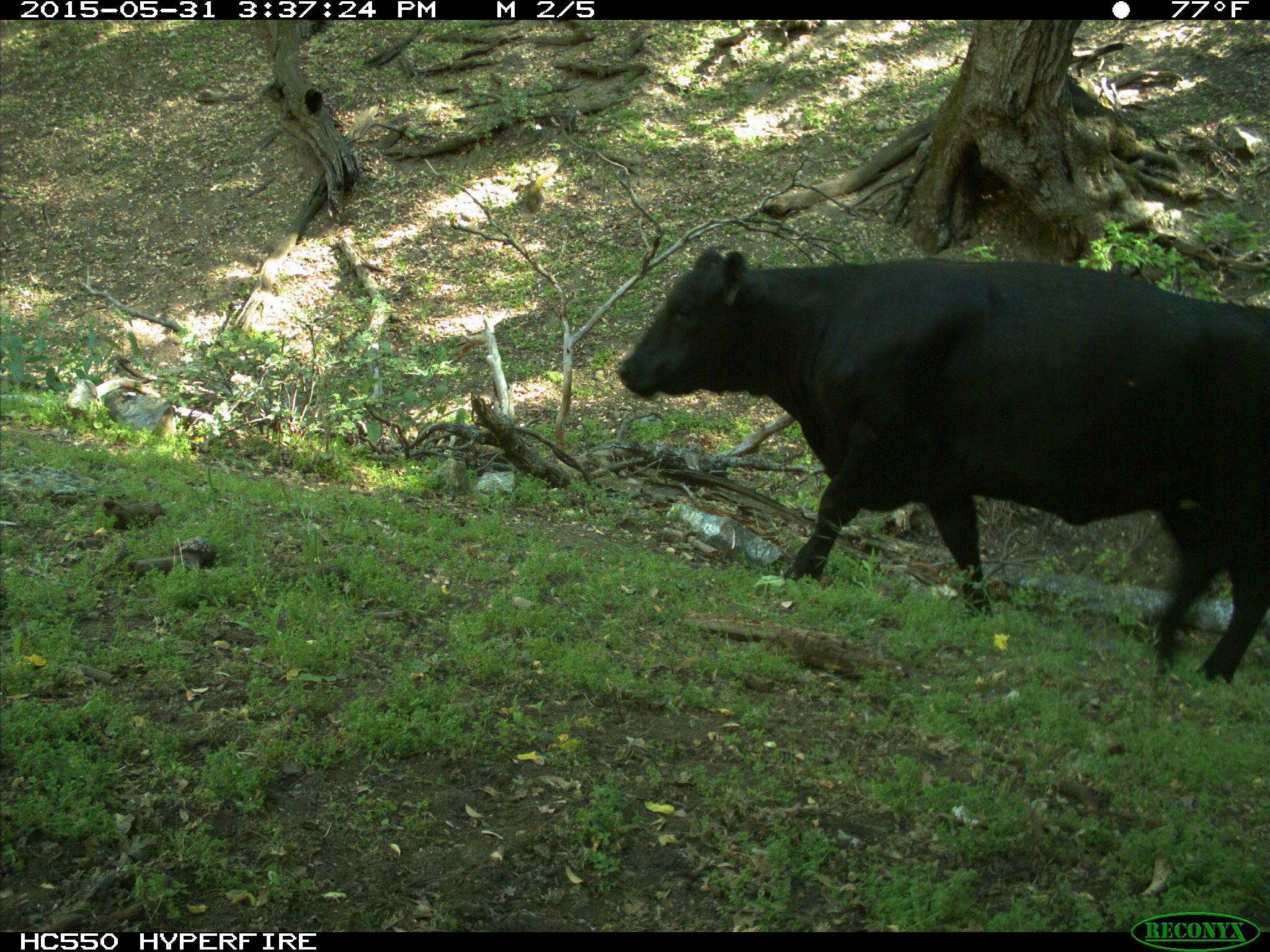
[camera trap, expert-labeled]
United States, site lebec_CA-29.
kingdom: Animalia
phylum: Chordata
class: Mammalia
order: Artiodactyla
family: Bovidae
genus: Bos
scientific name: Bos taurus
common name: domestic cow